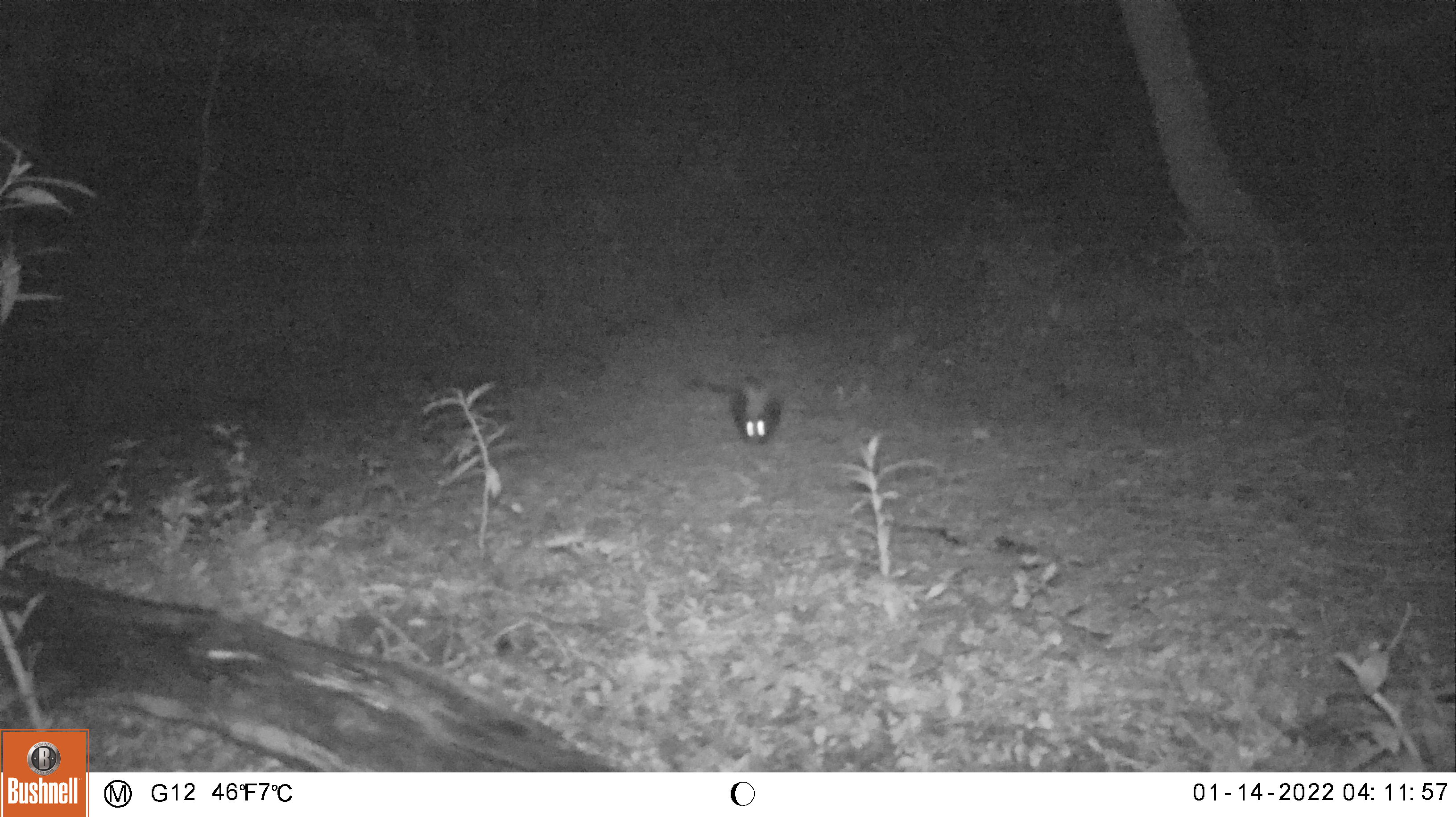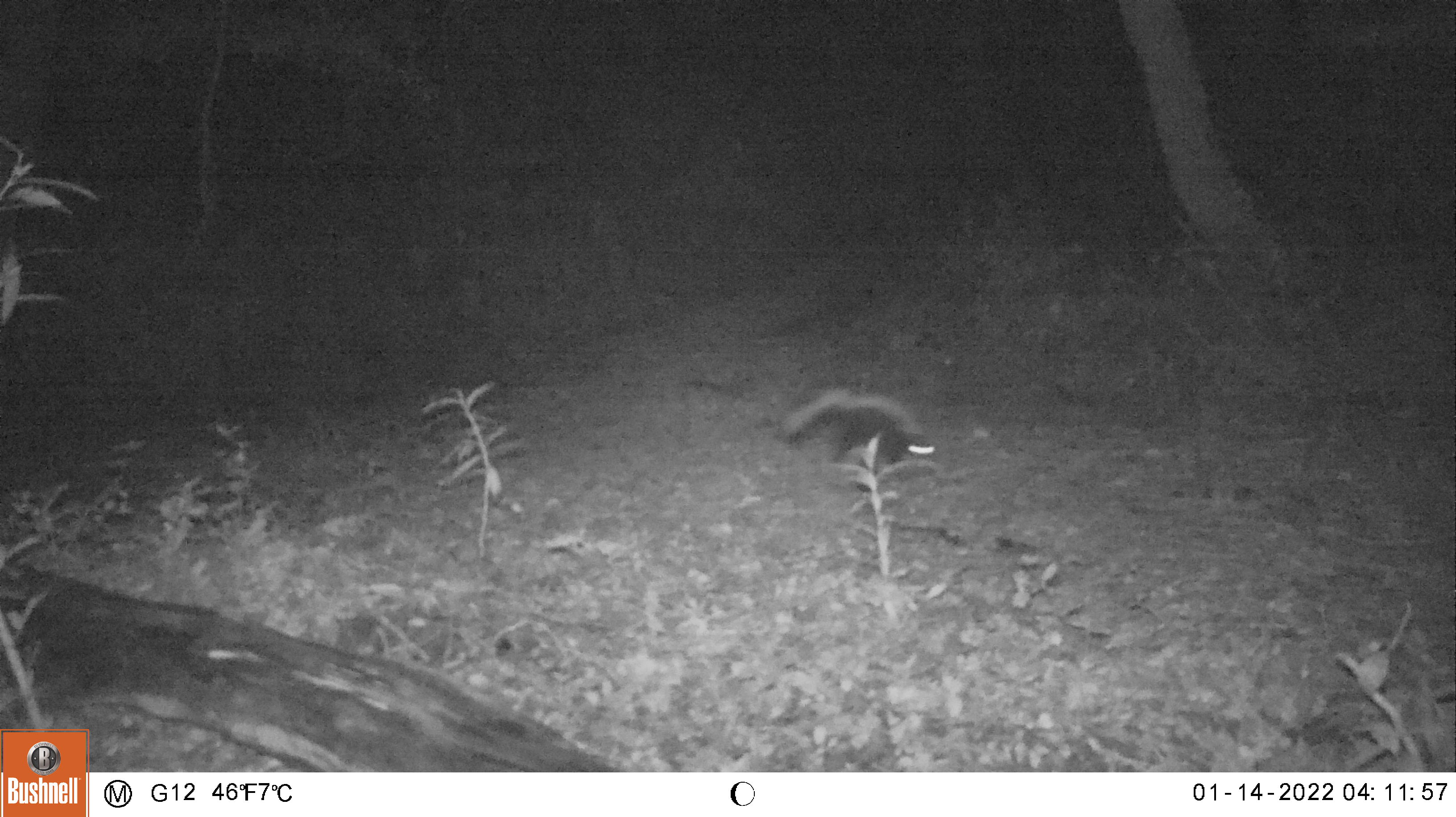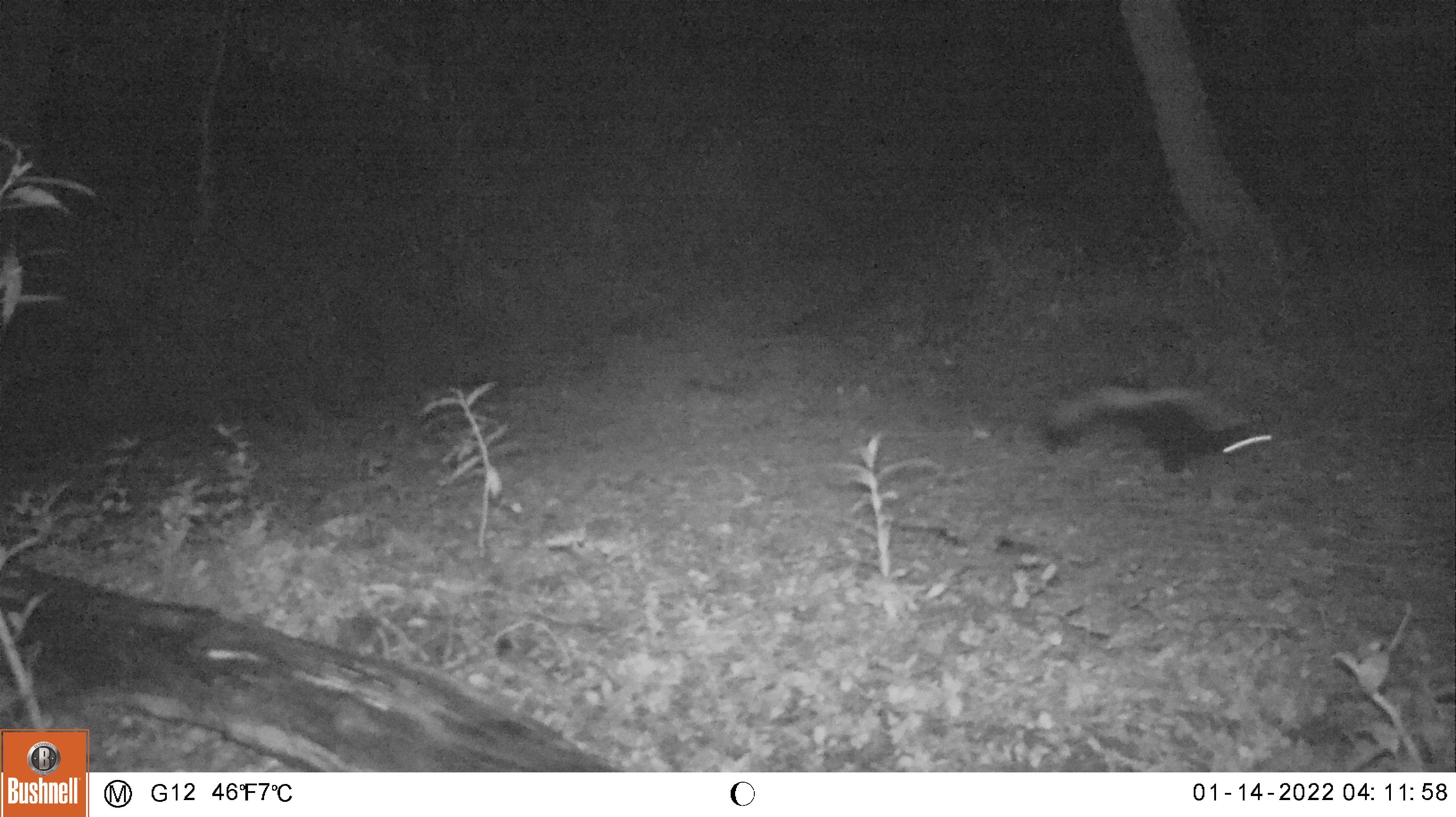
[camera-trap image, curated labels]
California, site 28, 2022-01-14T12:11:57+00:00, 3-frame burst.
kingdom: Animalia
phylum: Chordata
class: Mammalia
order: Carnivora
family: Mephitidae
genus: Mephitis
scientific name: Mephitis mephitis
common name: striped skunk